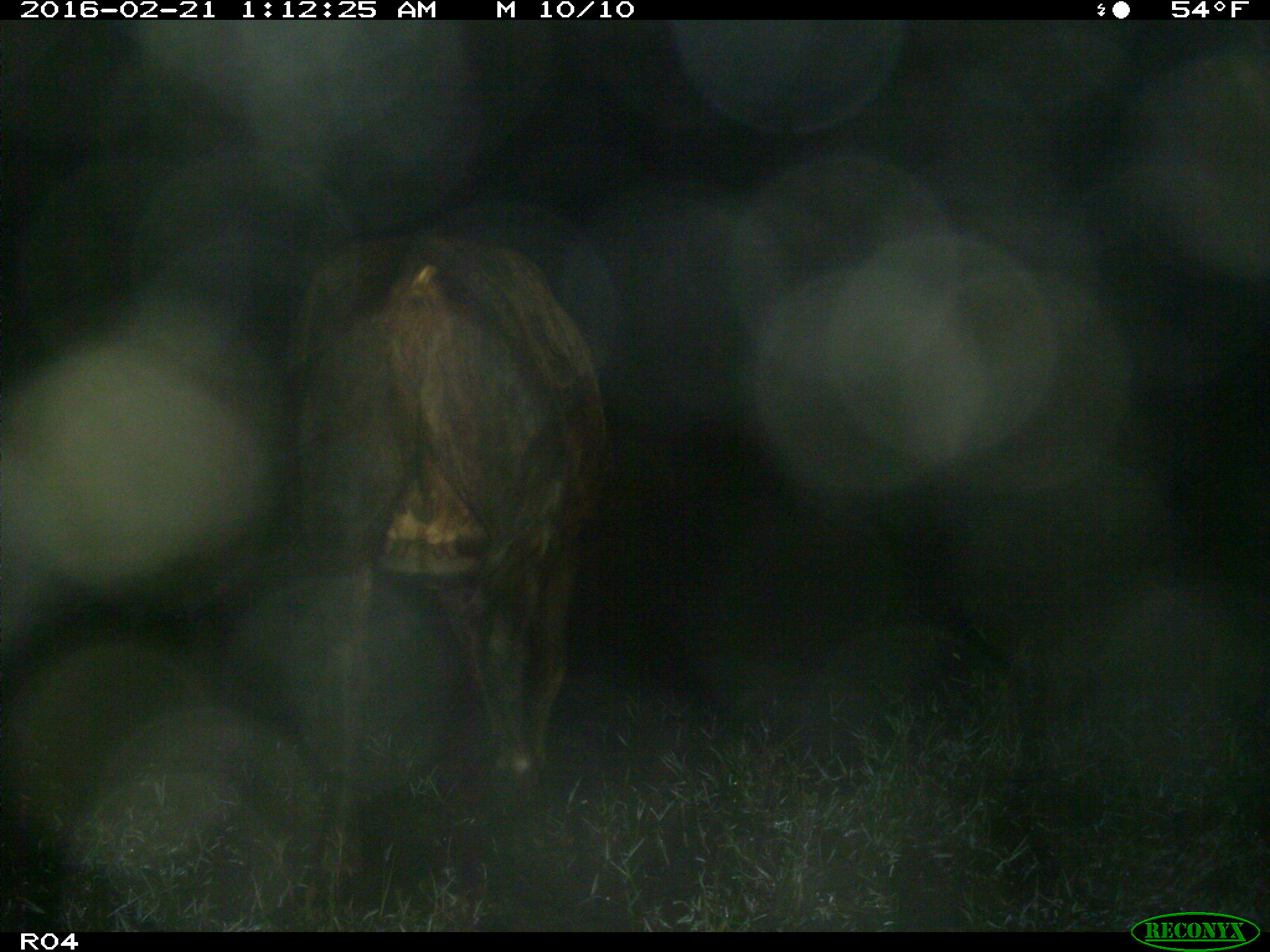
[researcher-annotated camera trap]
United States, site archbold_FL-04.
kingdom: Animalia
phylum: Chordata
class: Mammalia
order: Artiodactyla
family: Bovidae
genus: Bos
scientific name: Bos taurus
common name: domestic cow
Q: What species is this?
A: Bos taurus (domestic cow).